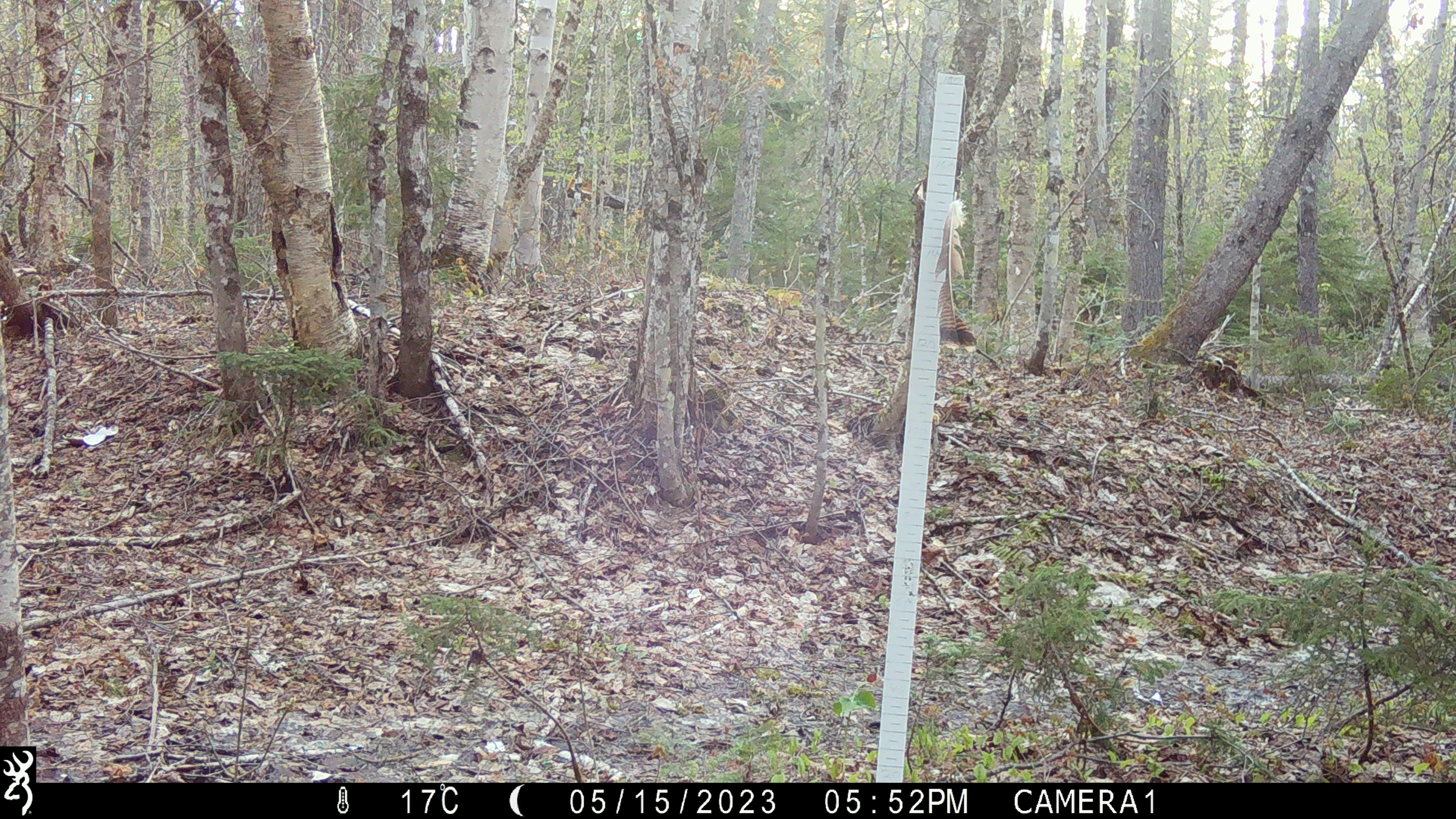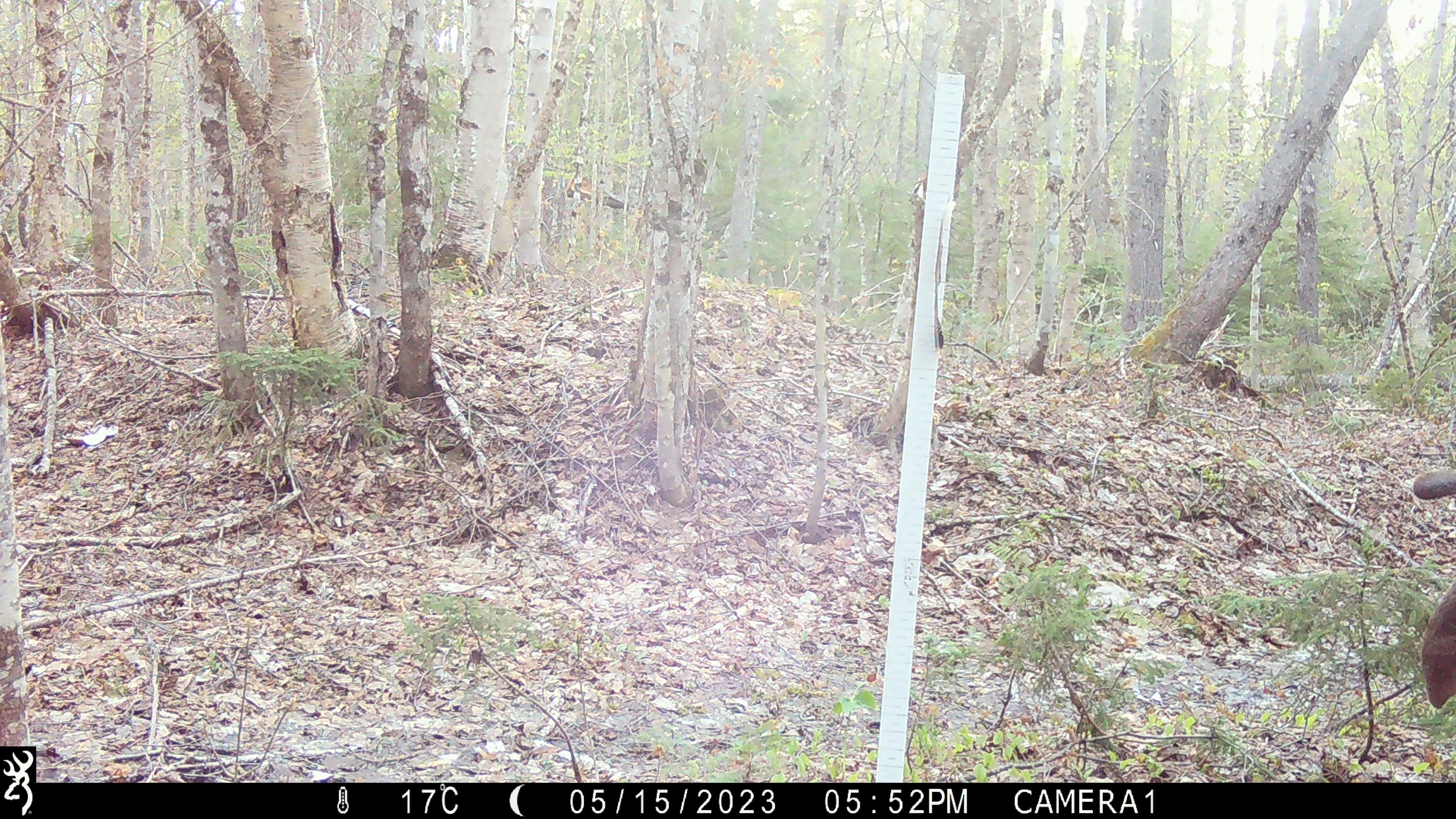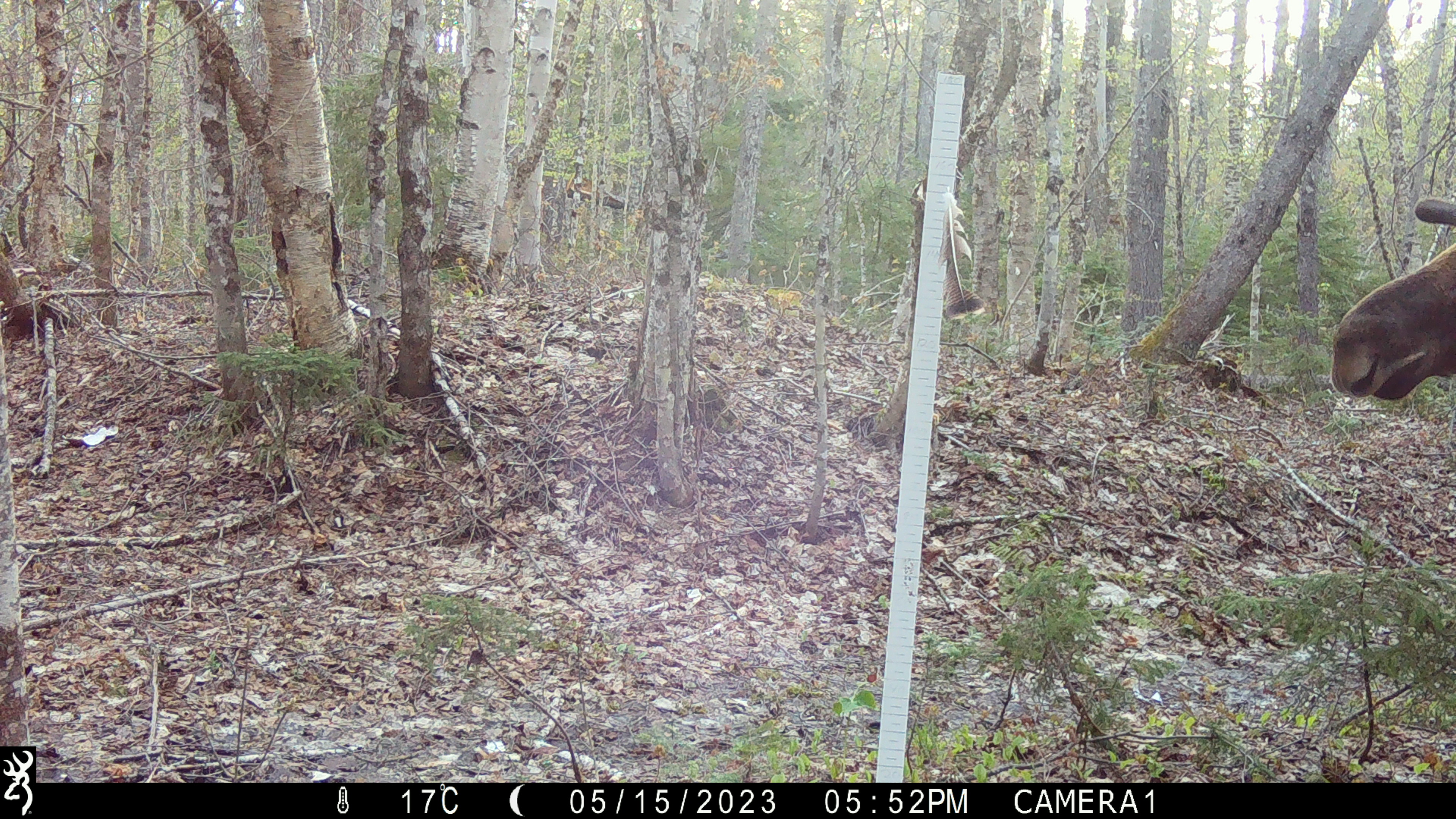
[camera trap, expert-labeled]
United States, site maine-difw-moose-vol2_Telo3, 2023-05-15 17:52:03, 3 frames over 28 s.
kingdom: Animalia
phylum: Chordata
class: Mammalia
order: Artiodactyla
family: Cervidae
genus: Alces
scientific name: Alces alces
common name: moose